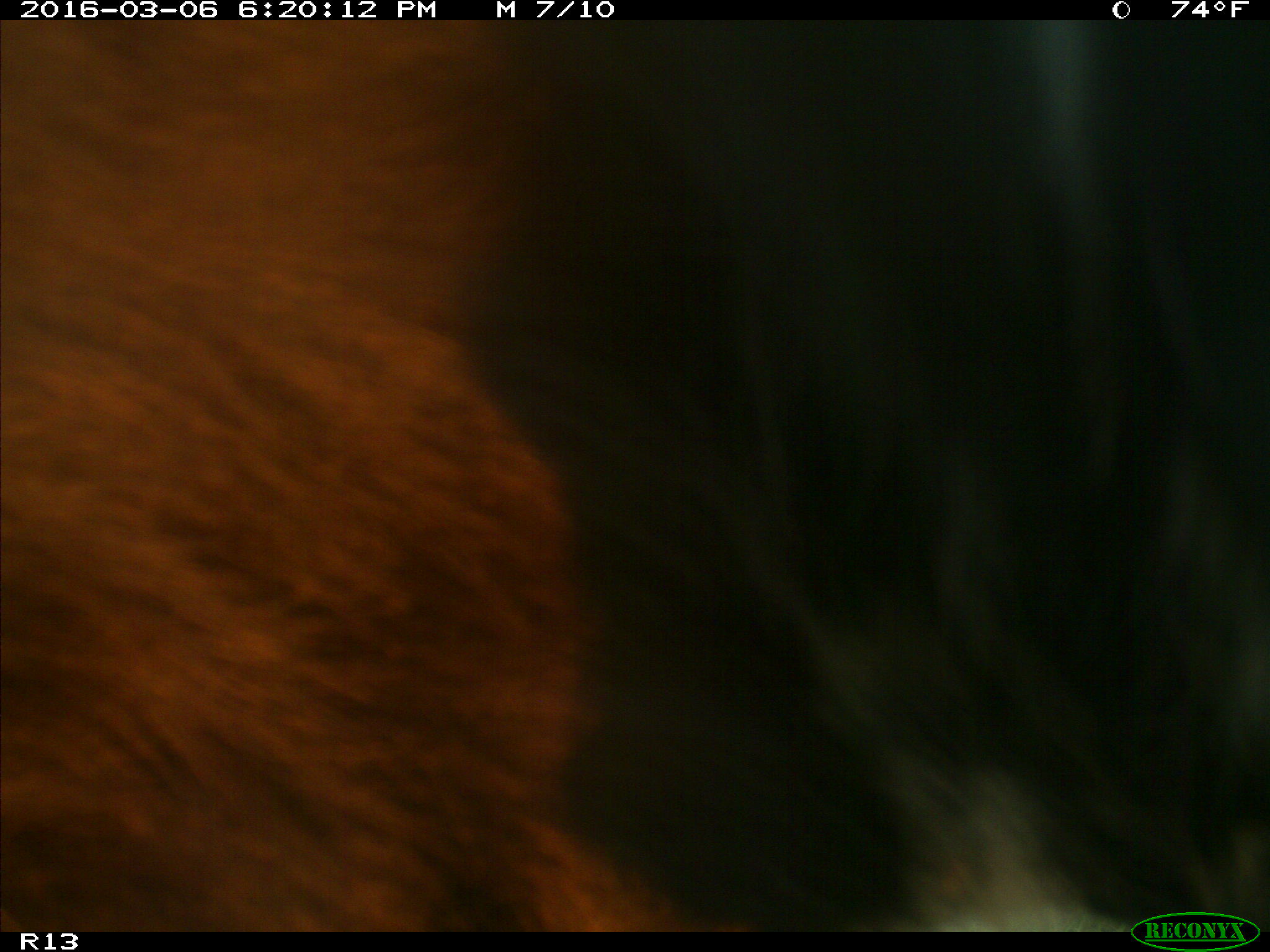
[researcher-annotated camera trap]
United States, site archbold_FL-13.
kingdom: Animalia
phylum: Chordata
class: Mammalia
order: Artiodactyla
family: Bovidae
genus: Bos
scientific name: Bos taurus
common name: domestic cow